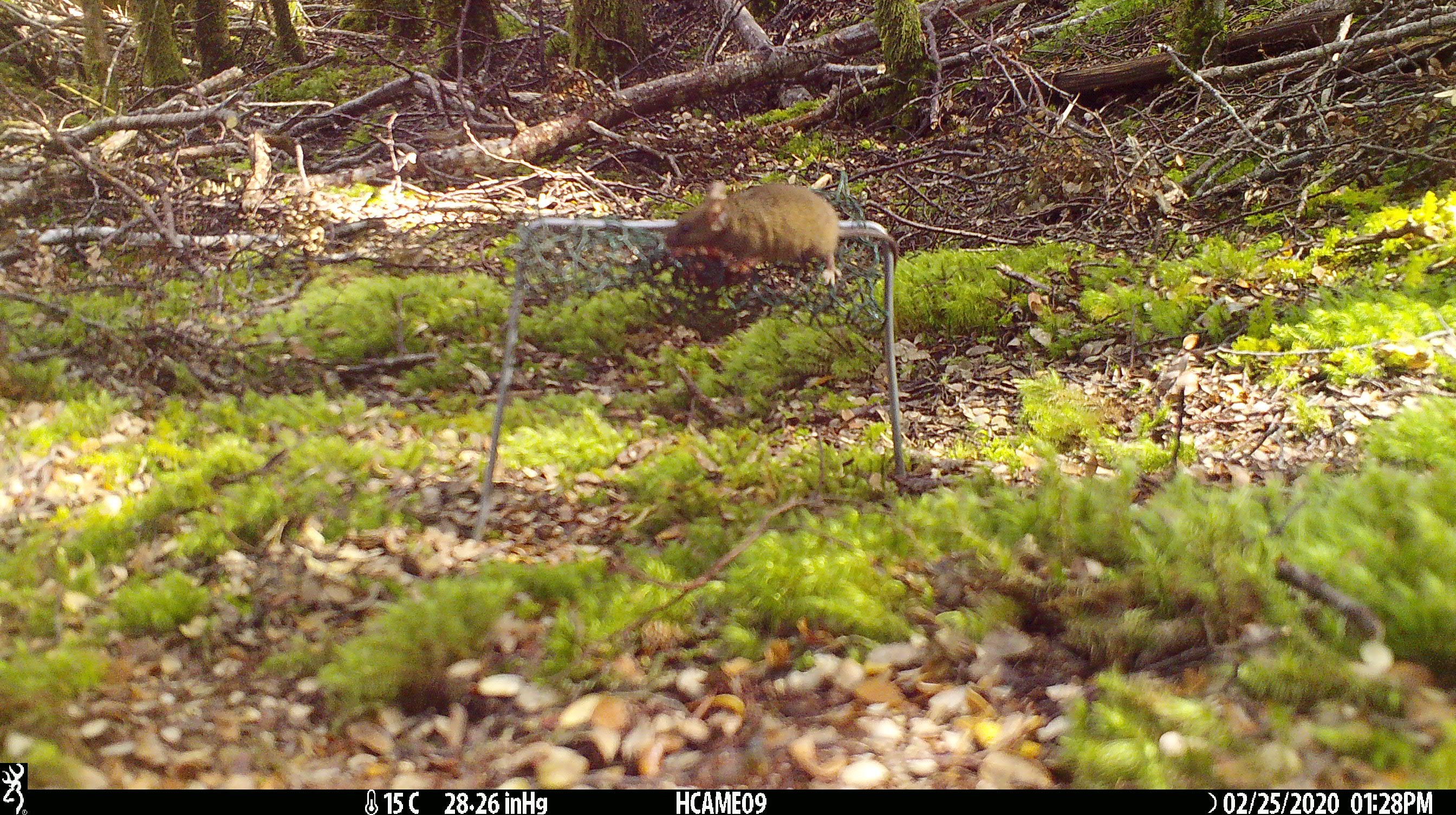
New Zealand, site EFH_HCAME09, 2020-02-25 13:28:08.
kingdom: Animalia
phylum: Chordata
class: Mammalia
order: Rodentia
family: Muridae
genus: Mus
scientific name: Mus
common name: mouse